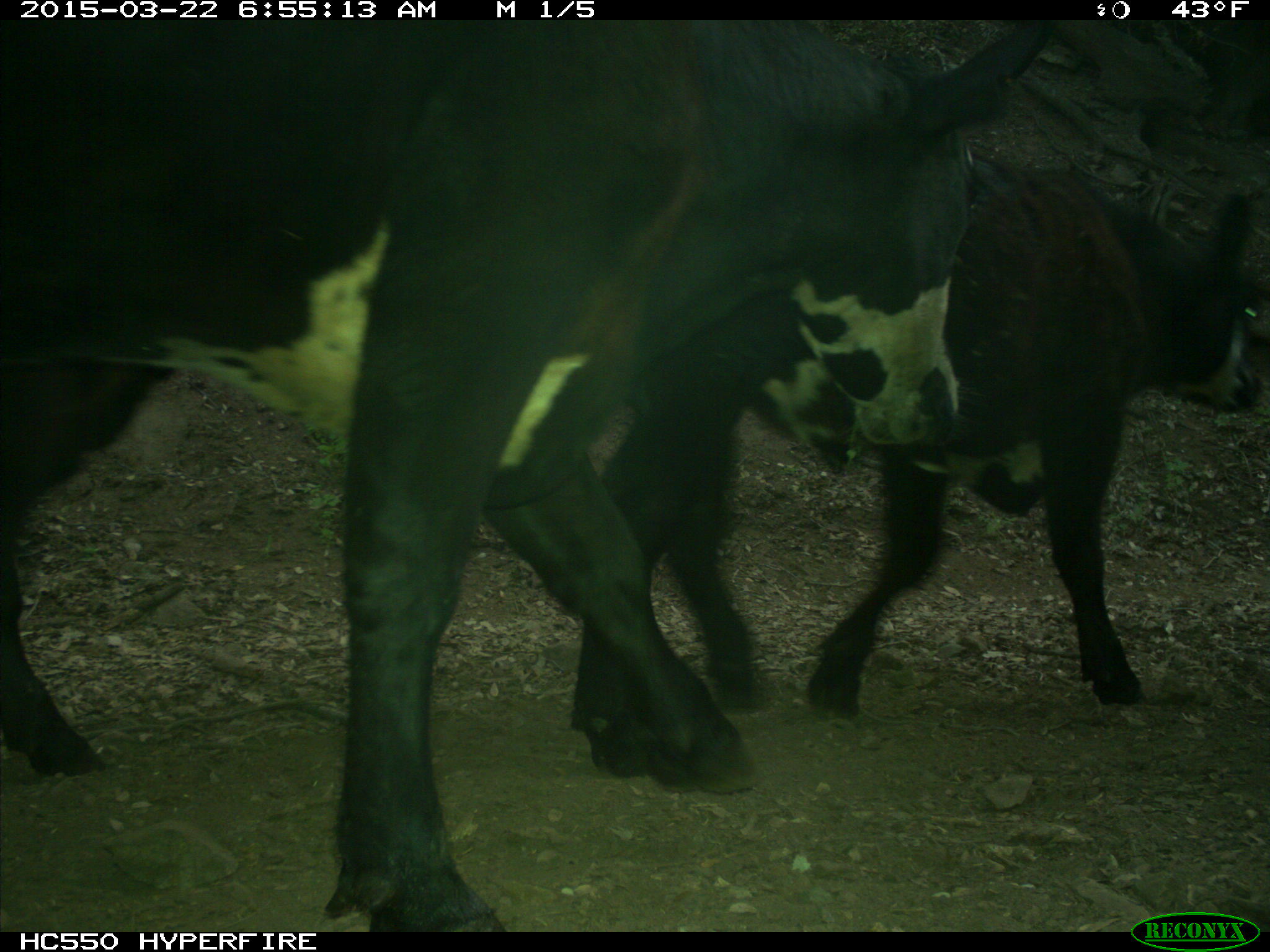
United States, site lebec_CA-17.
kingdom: Animalia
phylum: Chordata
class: Mammalia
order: Artiodactyla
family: Bovidae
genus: Bos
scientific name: Bos taurus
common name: domestic cow